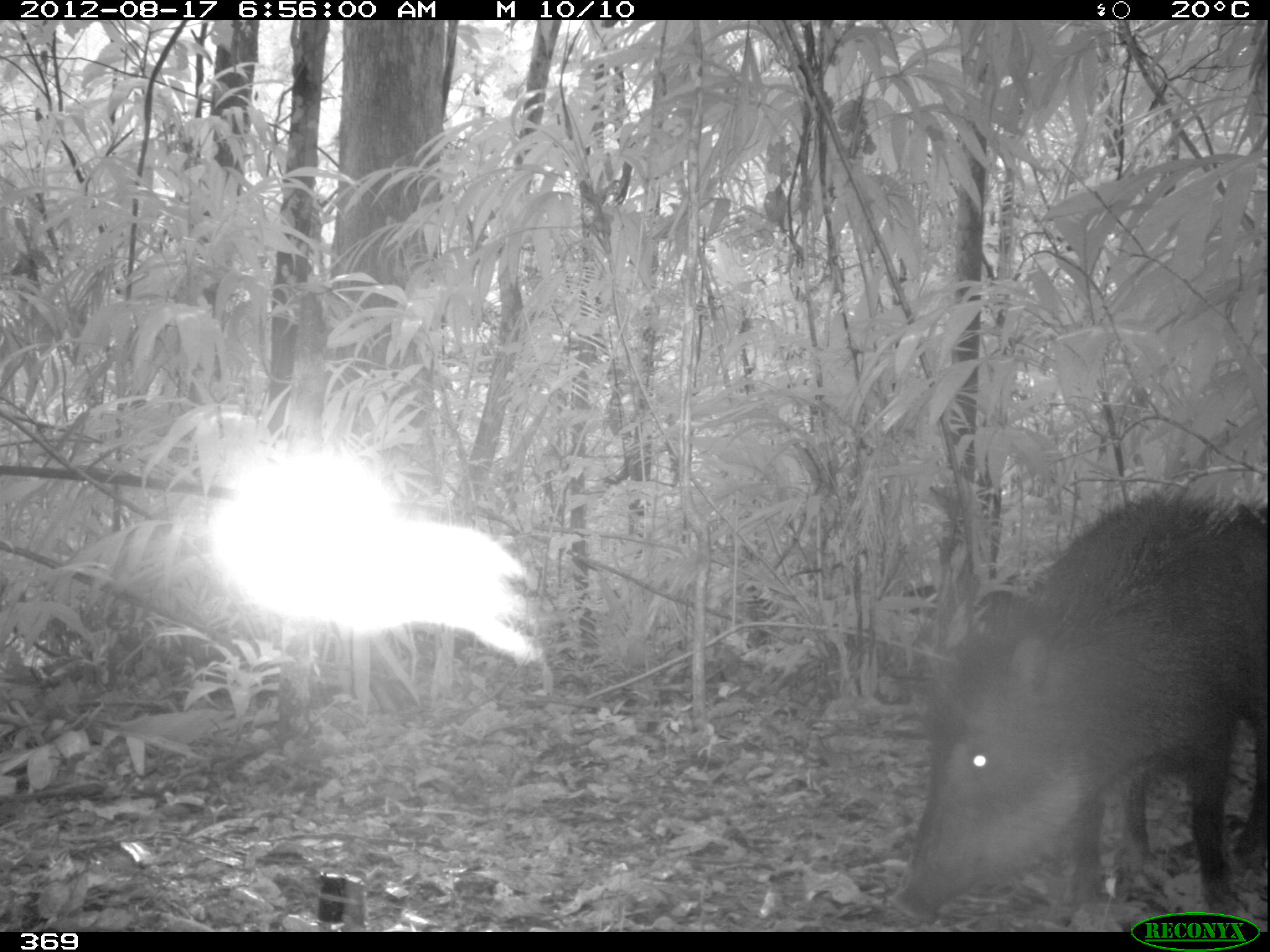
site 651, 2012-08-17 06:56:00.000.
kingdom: Animalia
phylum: Chordata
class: Mammalia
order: Artiodactyla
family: Tayassuidae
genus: Tayassu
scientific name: Tayassu pecari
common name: white-lipped peccary